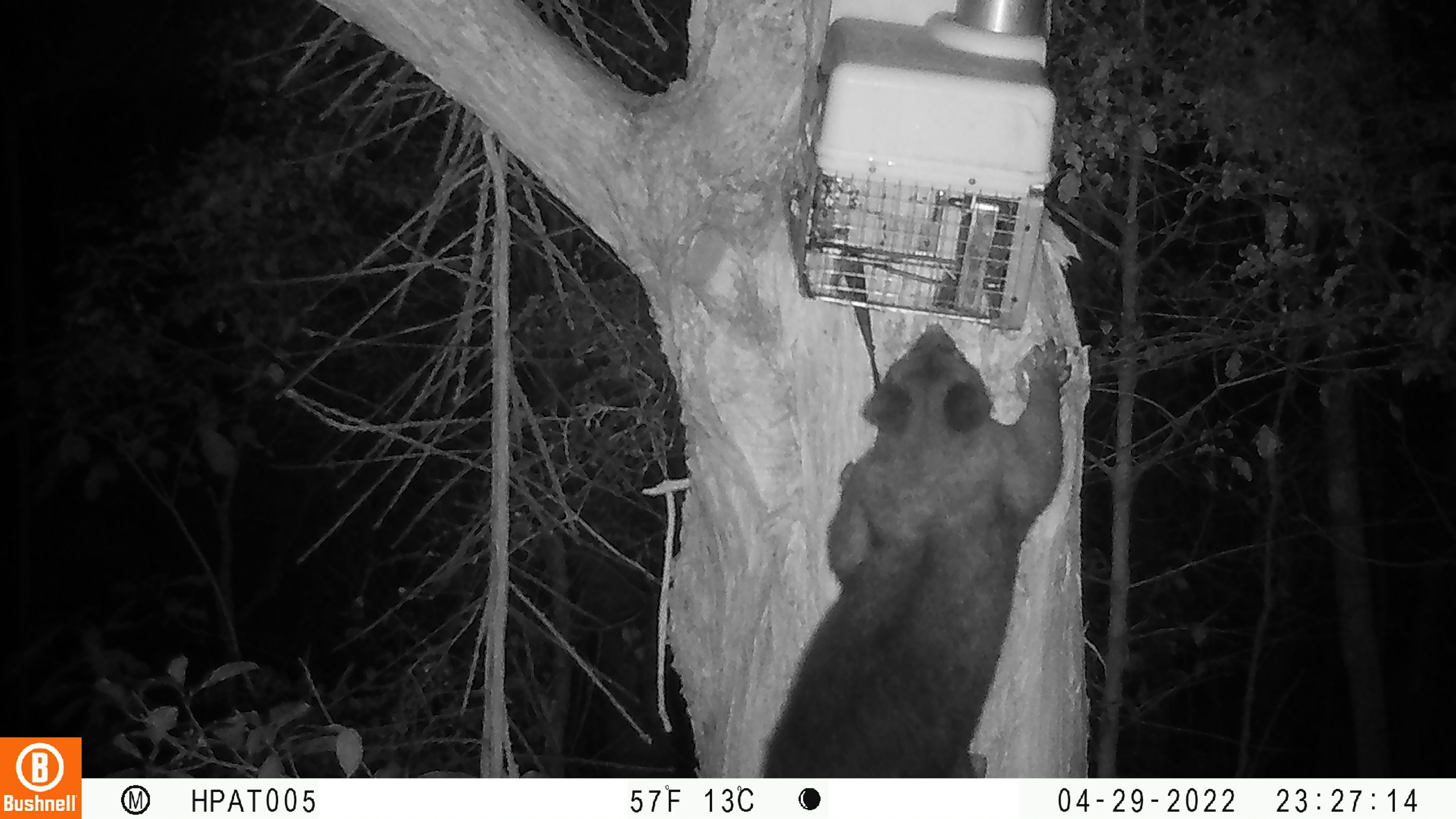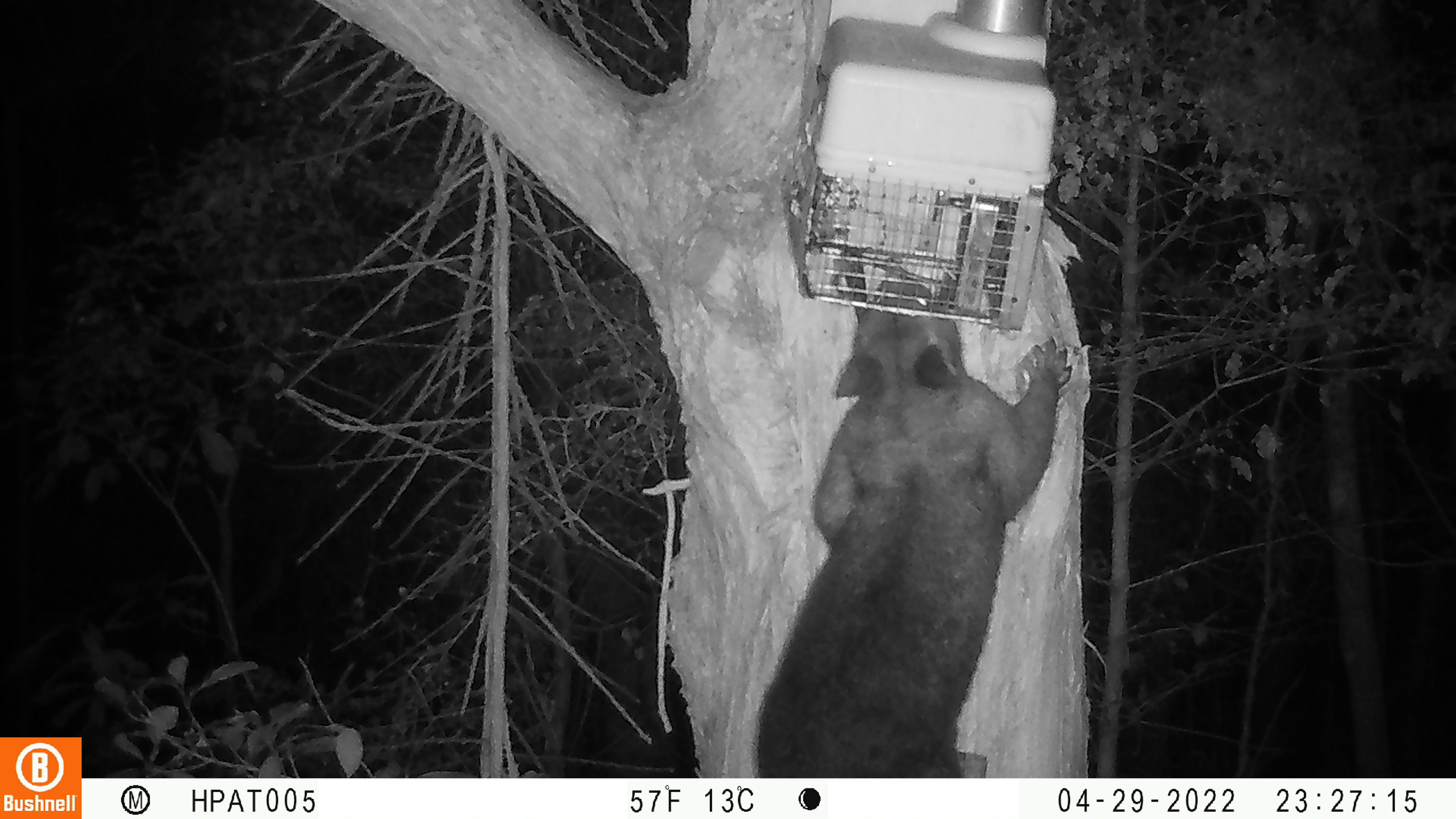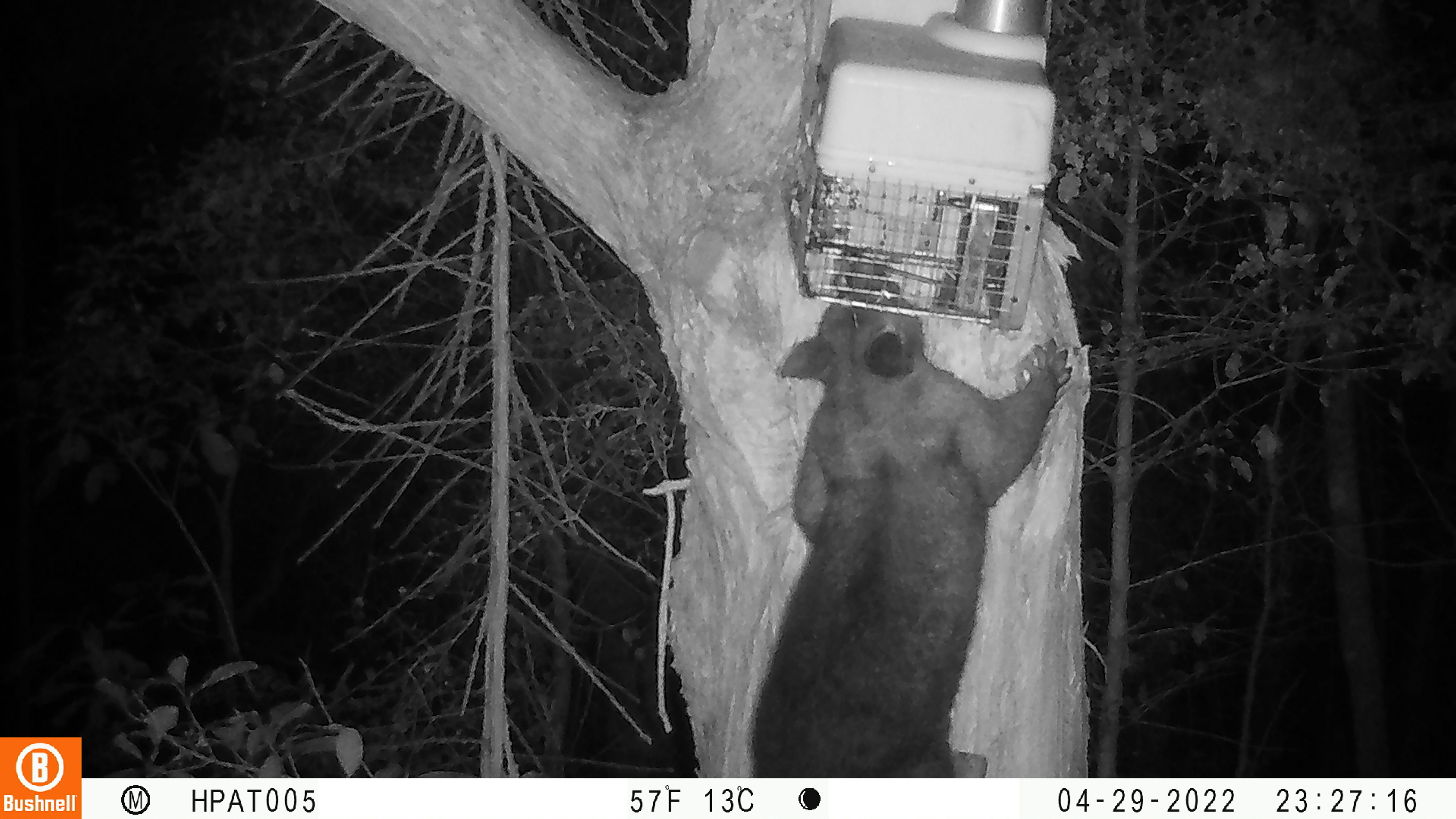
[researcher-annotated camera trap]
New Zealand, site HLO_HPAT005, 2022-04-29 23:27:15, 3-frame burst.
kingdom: Animalia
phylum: Chordata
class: Mammalia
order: Diprotodontia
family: Phalangeridae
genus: Trichosurus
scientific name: Trichosurus vulpecula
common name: common brushtail possum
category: possum